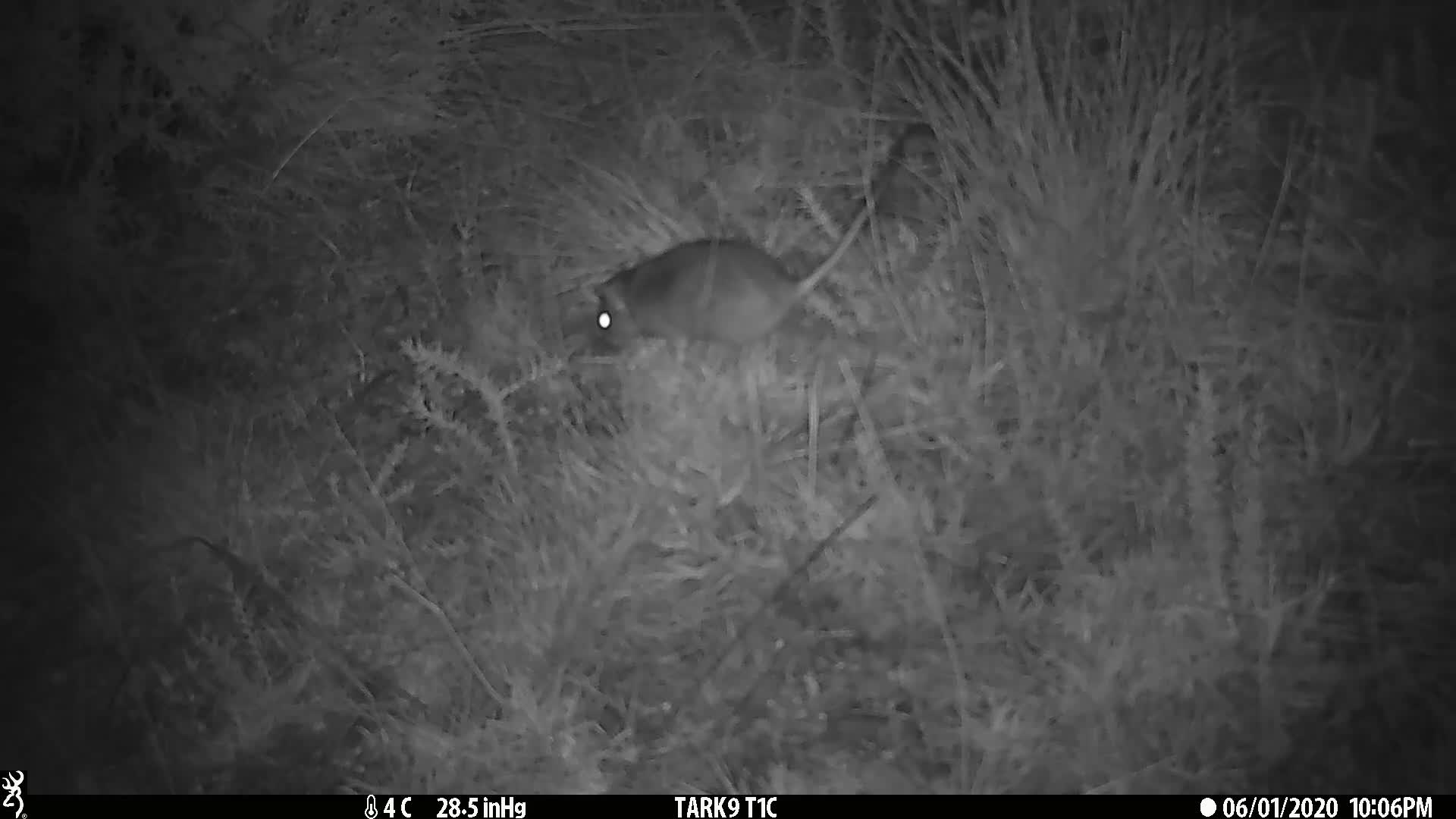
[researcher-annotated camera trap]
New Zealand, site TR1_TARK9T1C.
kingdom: Animalia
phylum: Chordata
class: Mammalia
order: Rodentia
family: Muridae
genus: Rattus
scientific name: Rattus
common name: rat